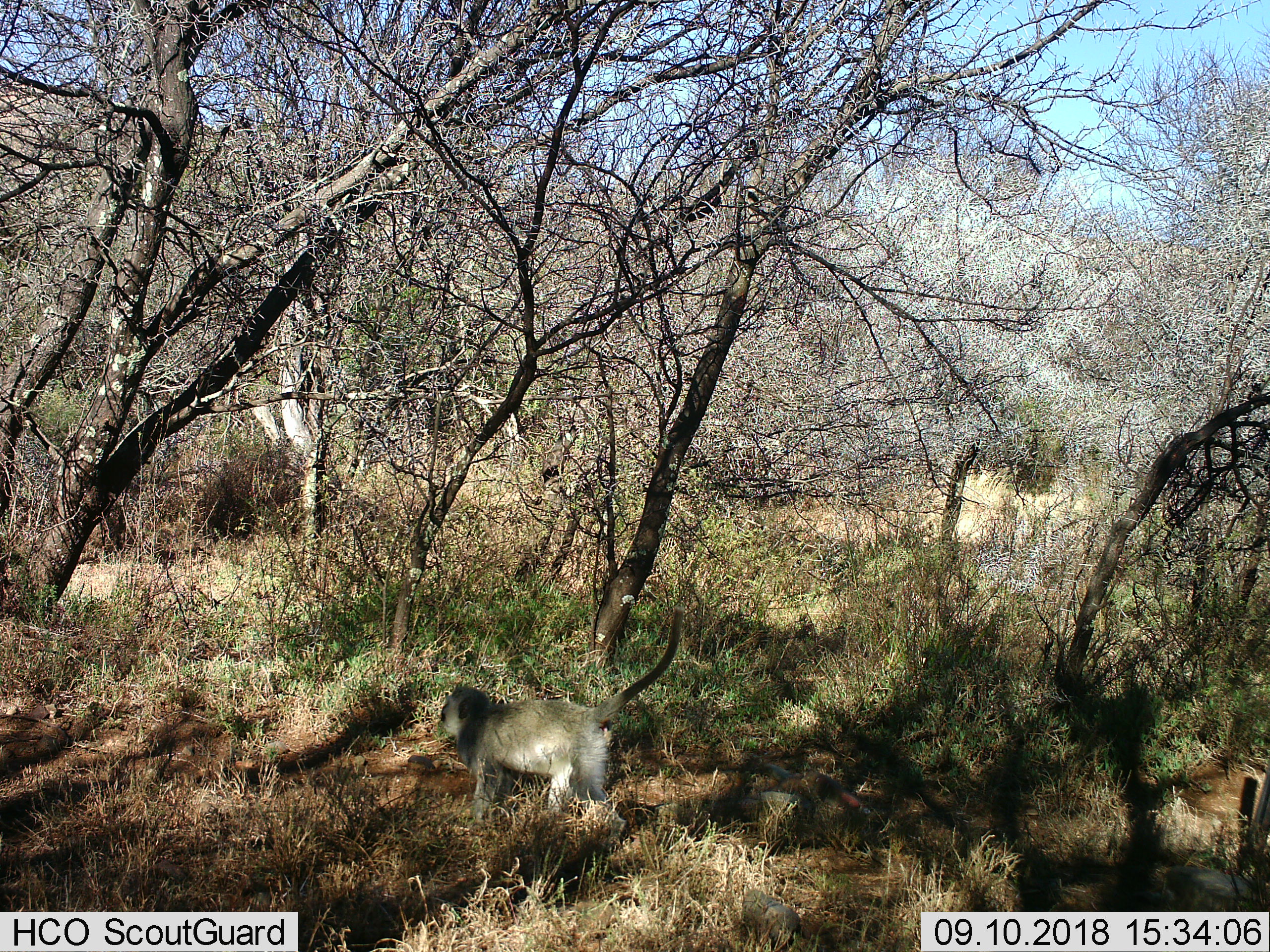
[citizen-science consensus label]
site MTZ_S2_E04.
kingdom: Animalia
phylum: Chordata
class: Mammalia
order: Primates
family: Cercopithecidae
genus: Chlorocebus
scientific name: Chlorocebus pygerythrus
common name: vervet monkey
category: monkeyvervet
Monkeyvervet (vervet monkey) (Chlorocebus pygerythrus), count 1. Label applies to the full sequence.